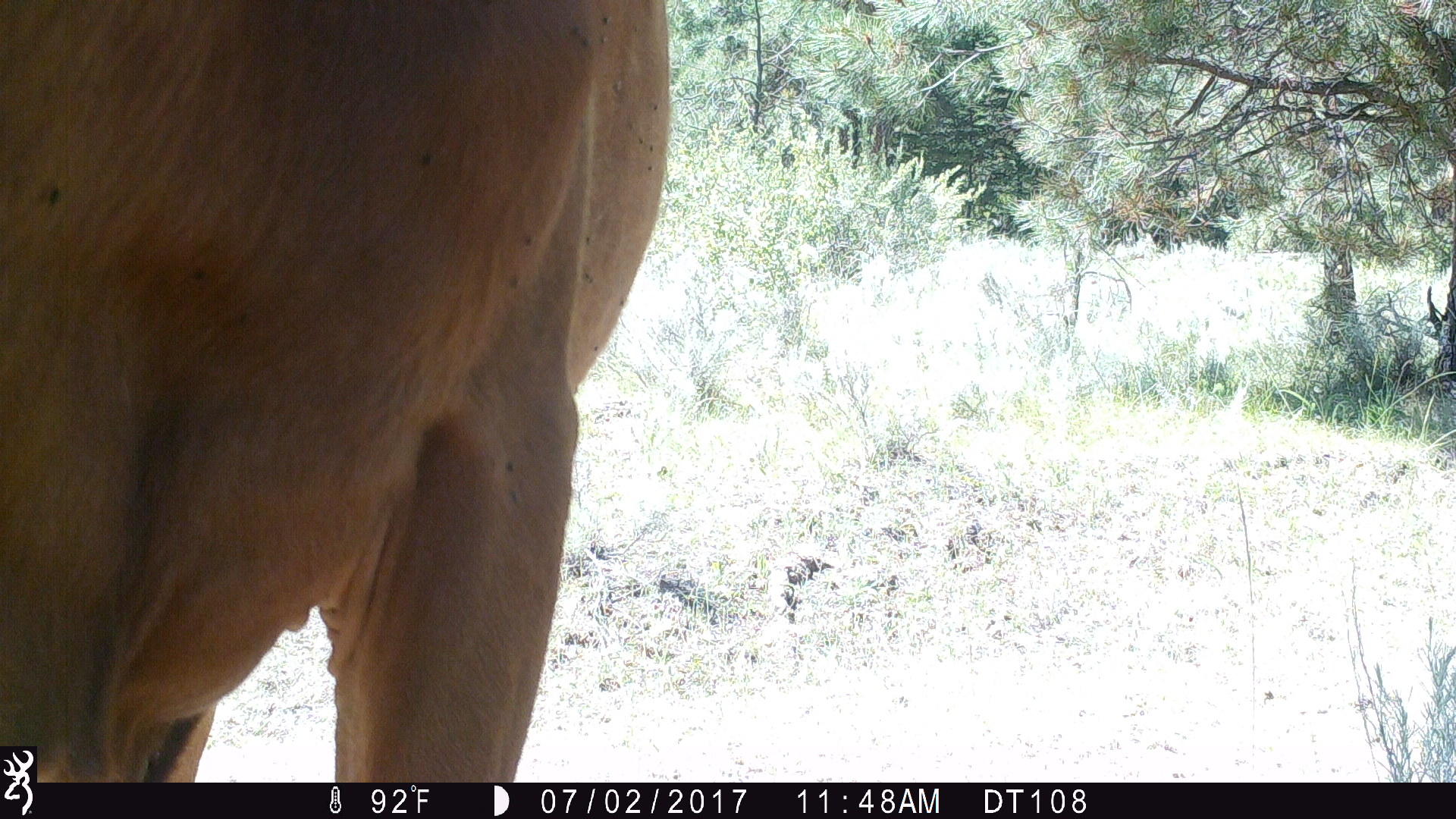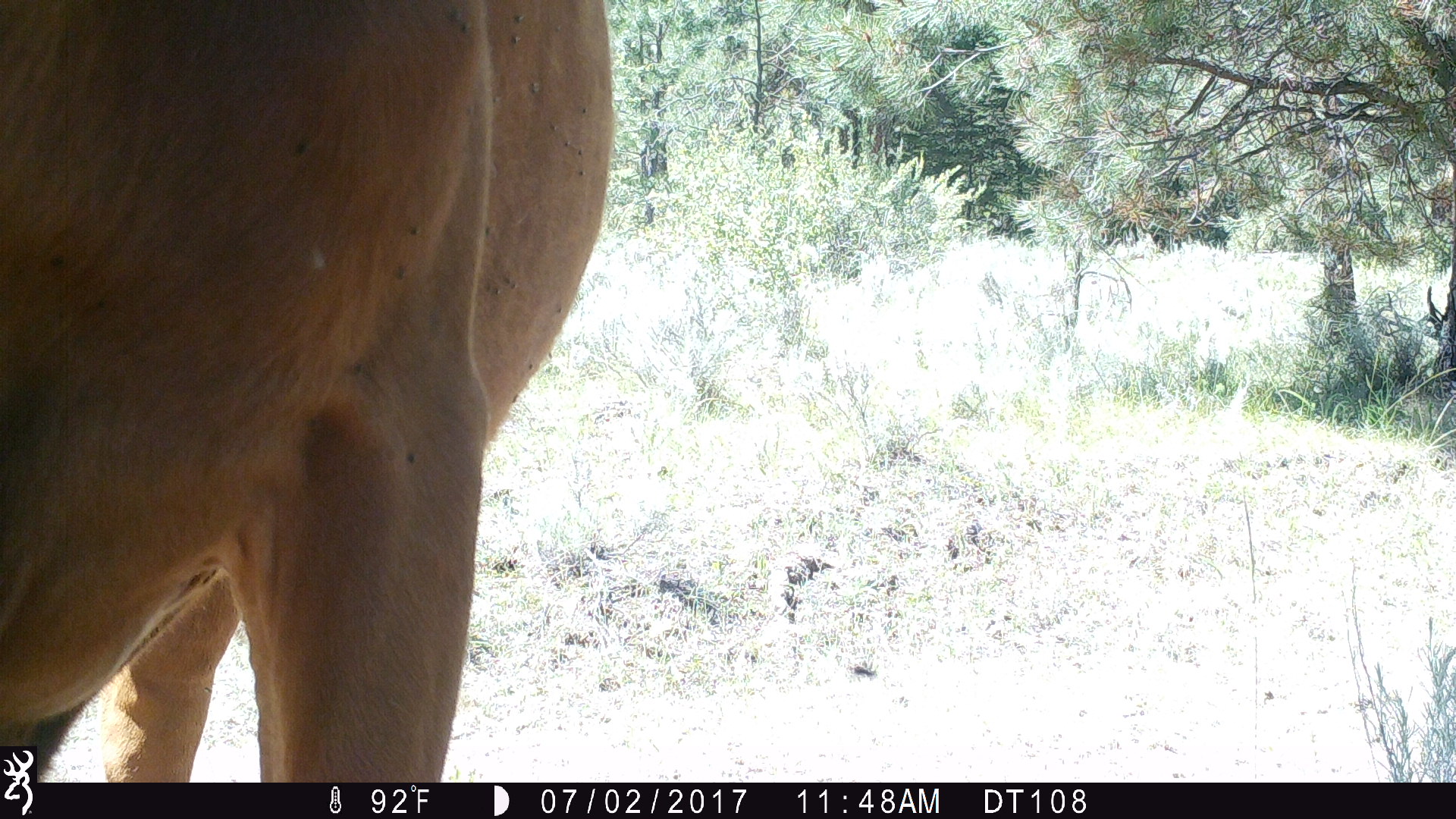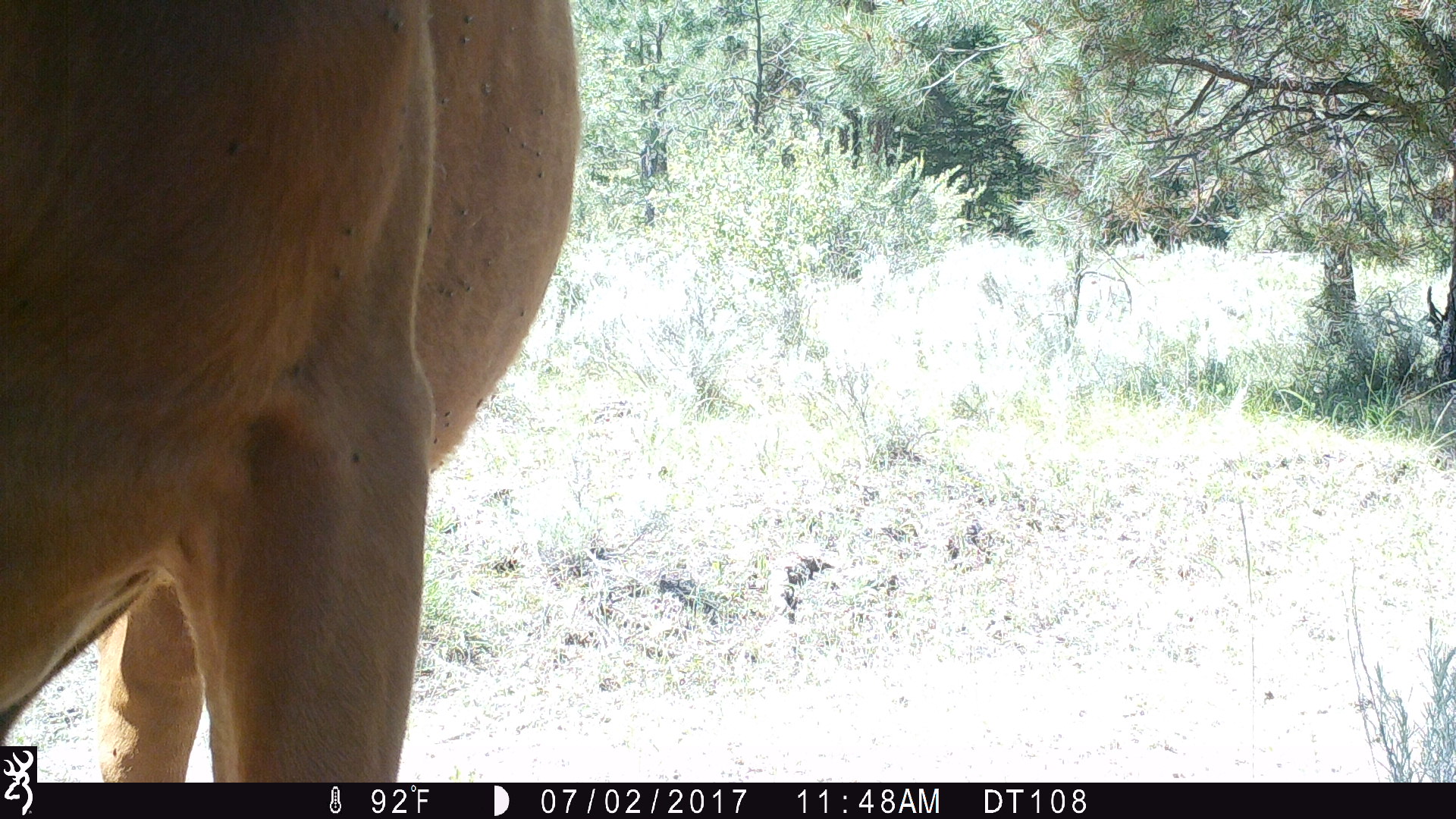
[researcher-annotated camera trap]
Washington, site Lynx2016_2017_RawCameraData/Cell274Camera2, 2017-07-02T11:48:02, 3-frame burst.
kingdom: Animalia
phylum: Chordata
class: Mammalia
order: Artiodactyla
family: Bovidae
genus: Bos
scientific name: Bos taurus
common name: domestic cattle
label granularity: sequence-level